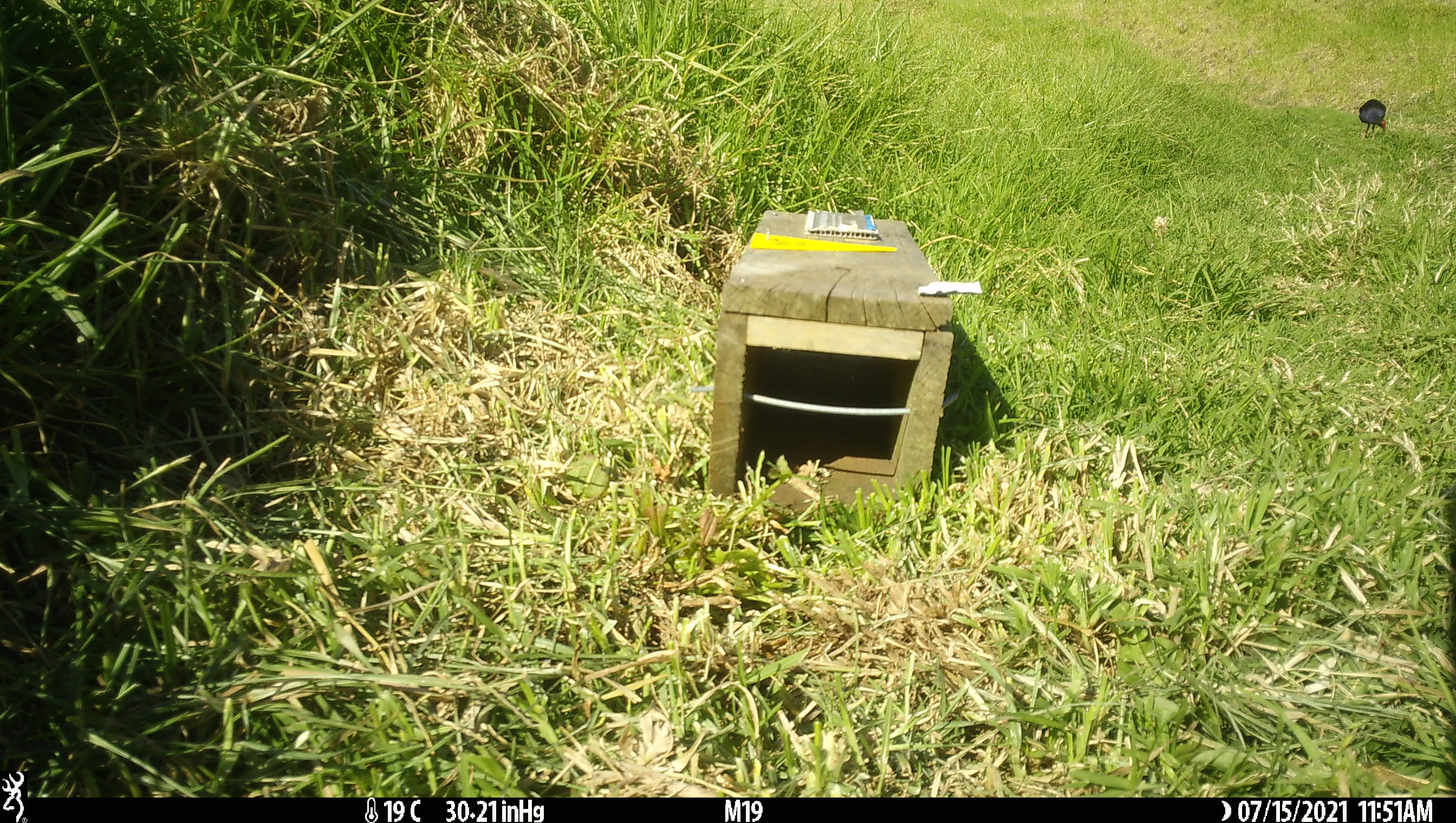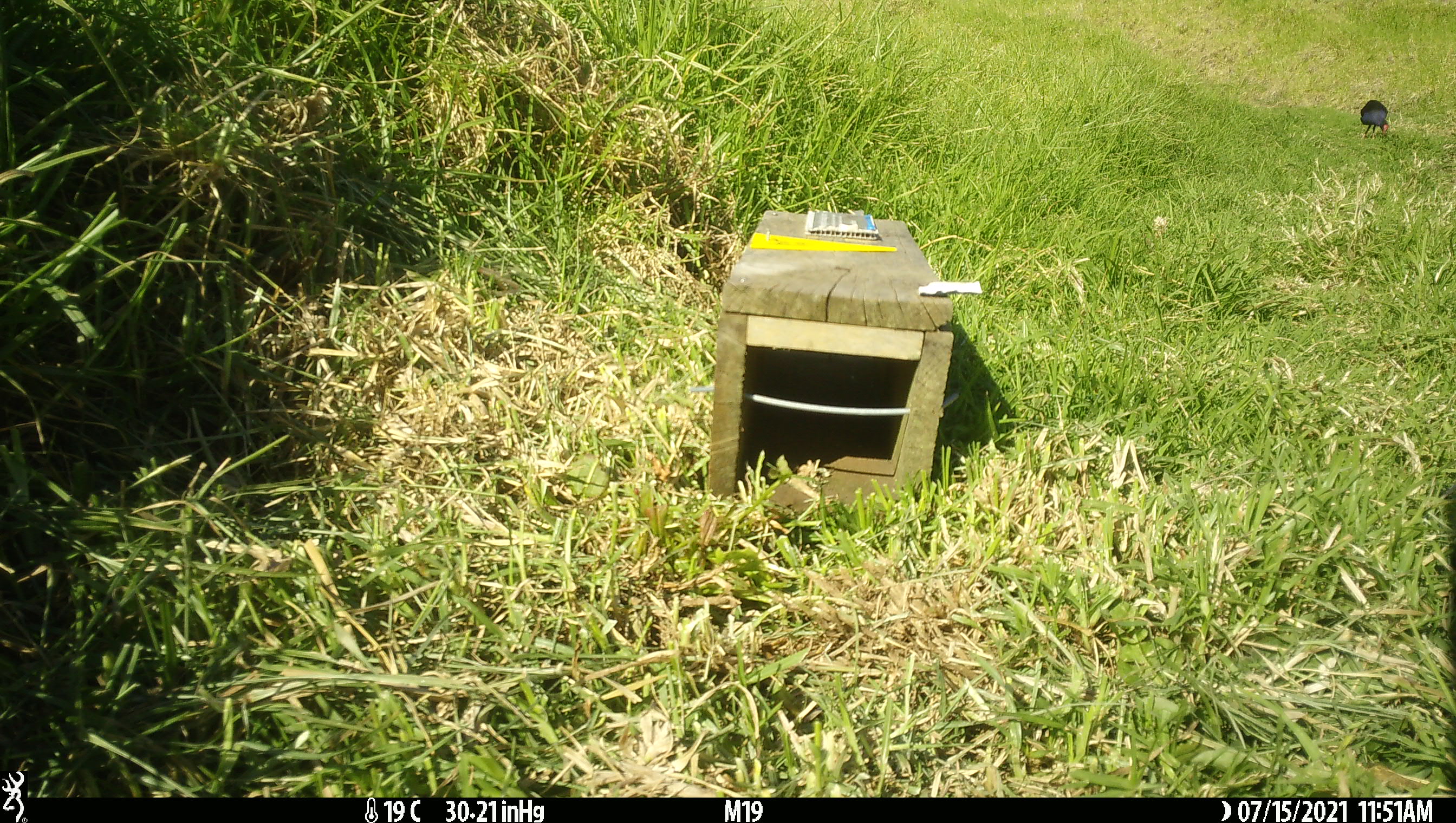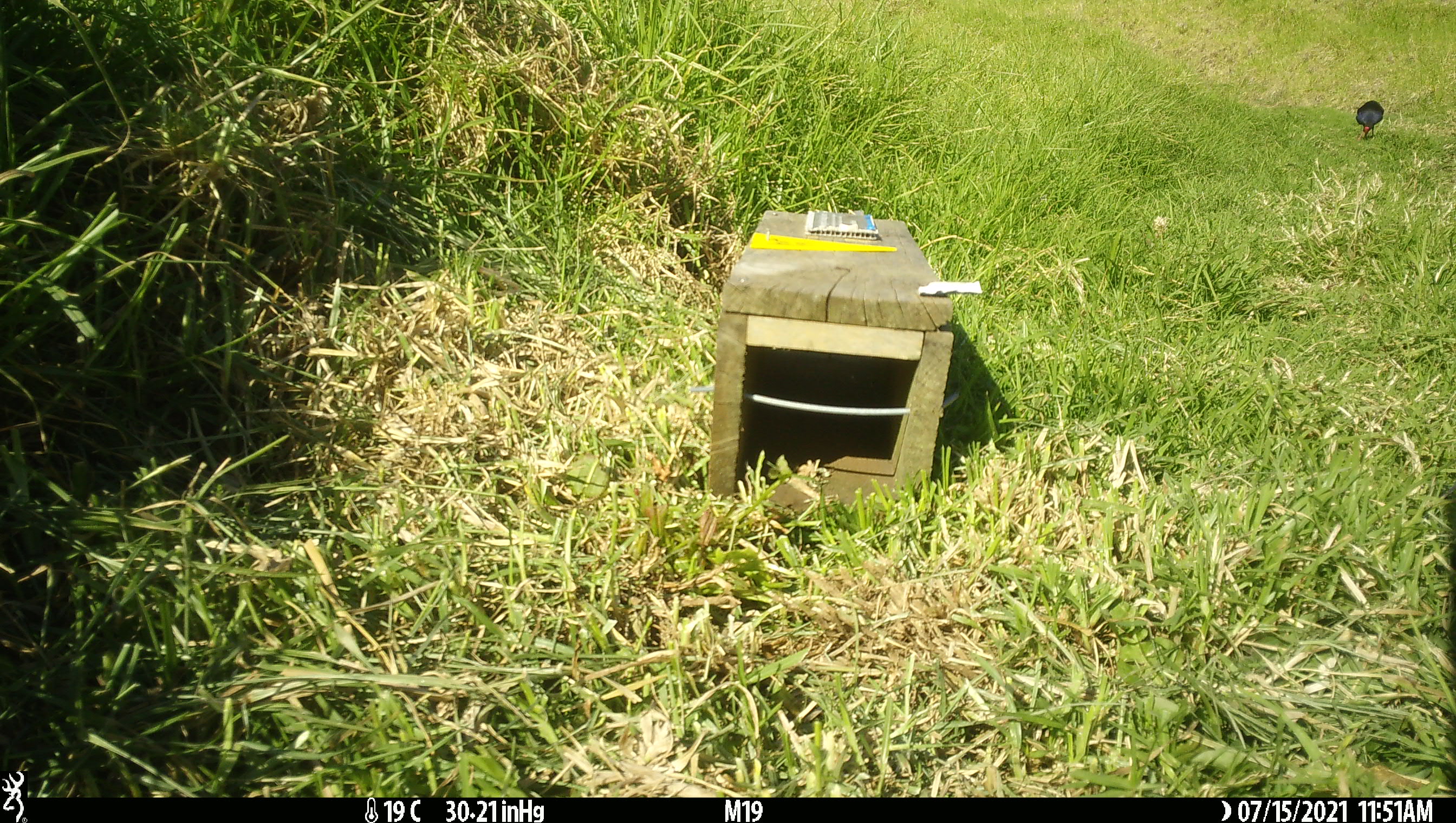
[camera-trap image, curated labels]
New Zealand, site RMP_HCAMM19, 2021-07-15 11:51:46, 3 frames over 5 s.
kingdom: Animalia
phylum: Chordata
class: Aves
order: Gruiformes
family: Rallidae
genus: Porphyrio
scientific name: Porphyrio melanotus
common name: australasian swamphen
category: pukeko